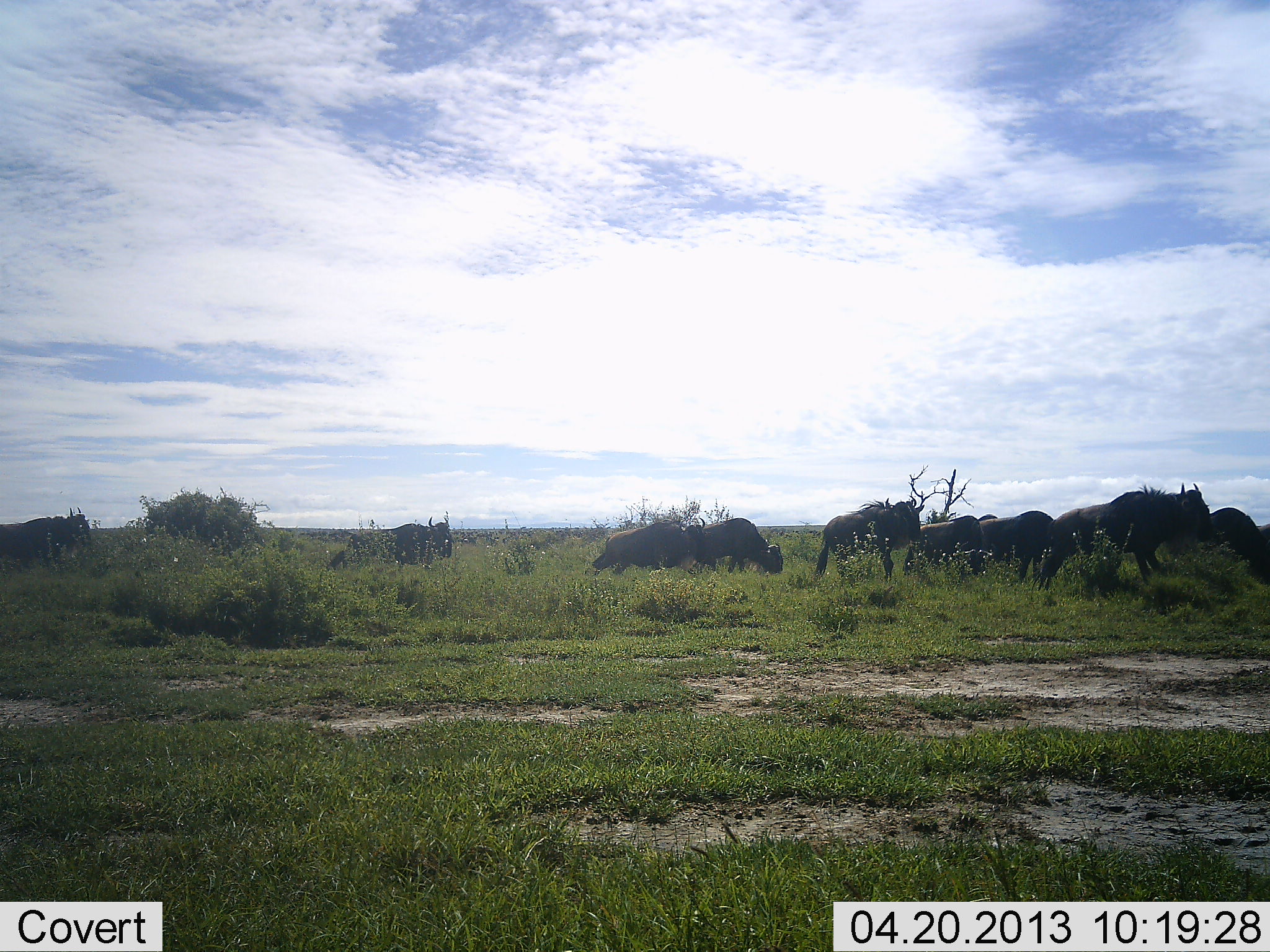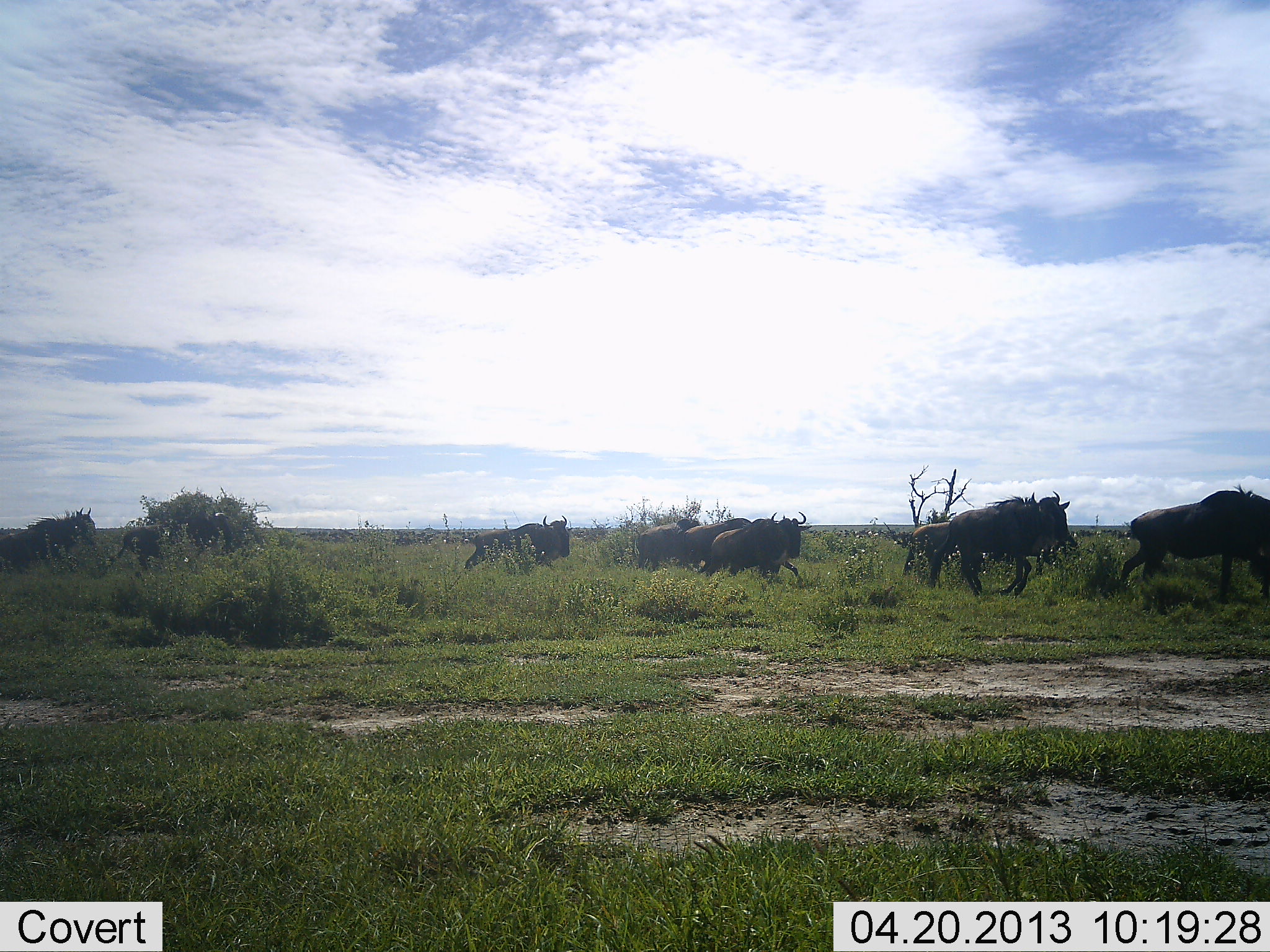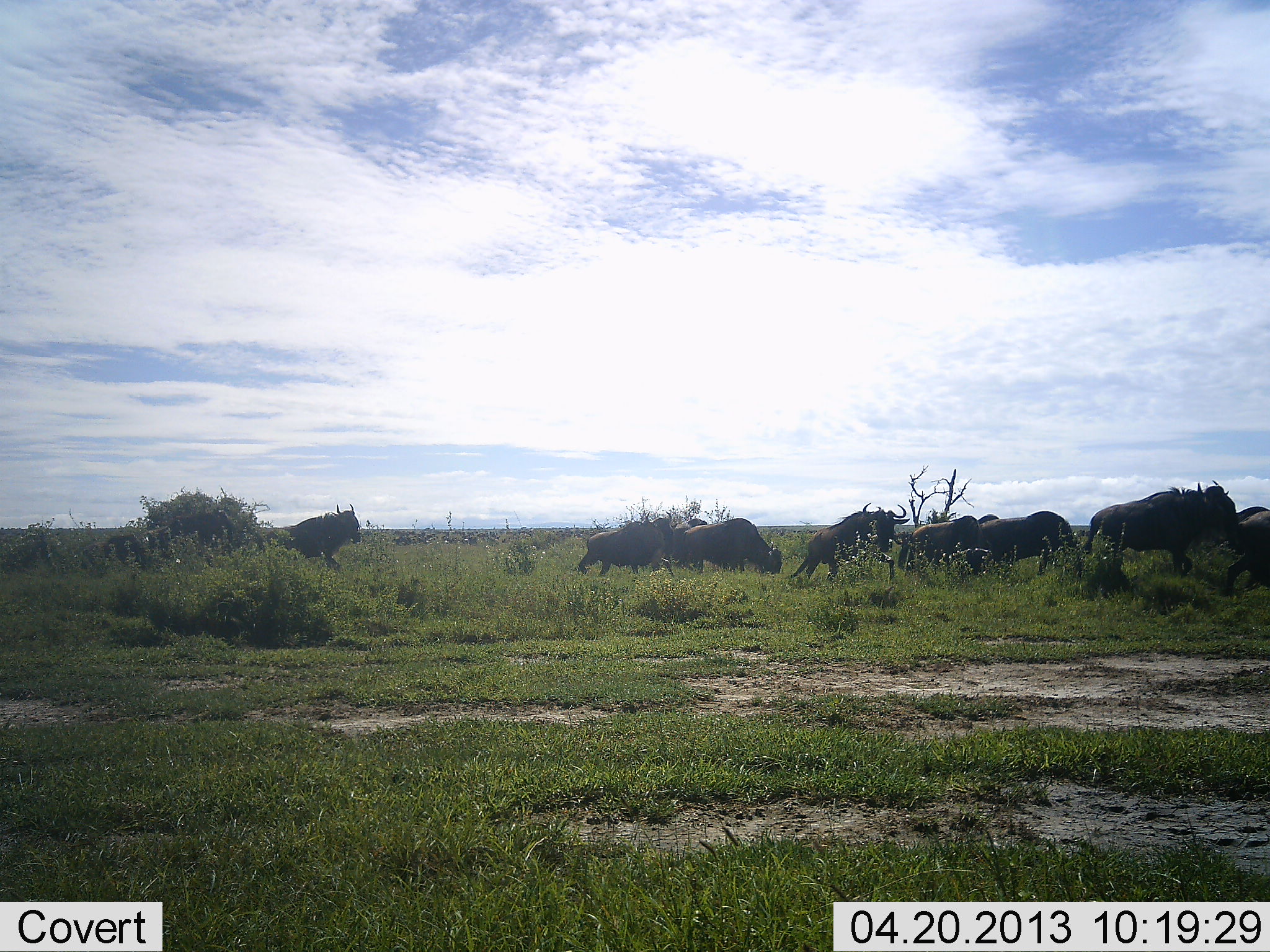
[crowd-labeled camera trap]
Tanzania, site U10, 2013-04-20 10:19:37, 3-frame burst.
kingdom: Animalia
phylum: Chordata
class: Mammalia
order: Artiodactyla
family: Bovidae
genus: Connochaetes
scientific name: Connochaetes taurinus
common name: blue wildebeest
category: wildebeest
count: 11-50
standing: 30%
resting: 0%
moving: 100%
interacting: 0%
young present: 0%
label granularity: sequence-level